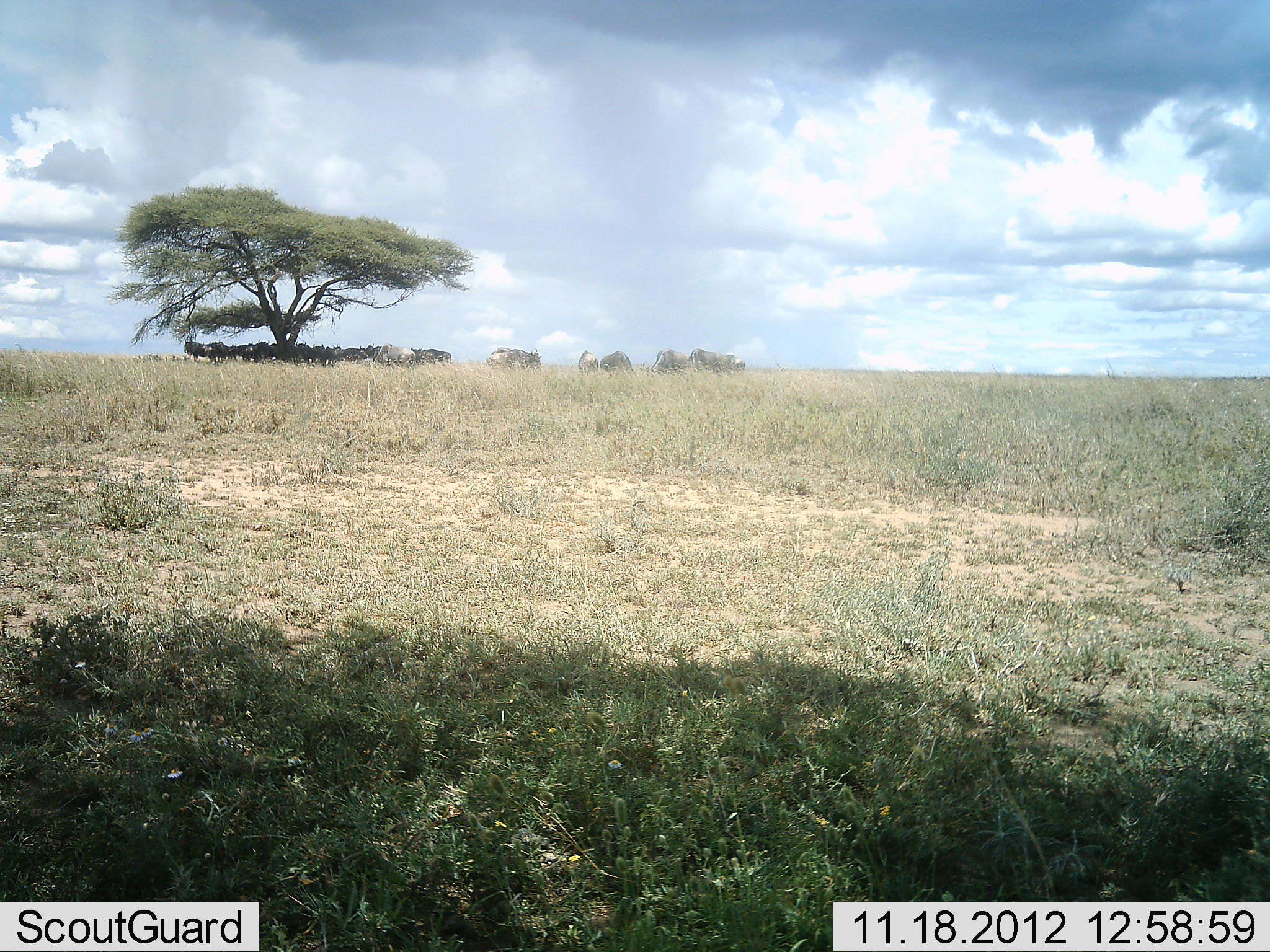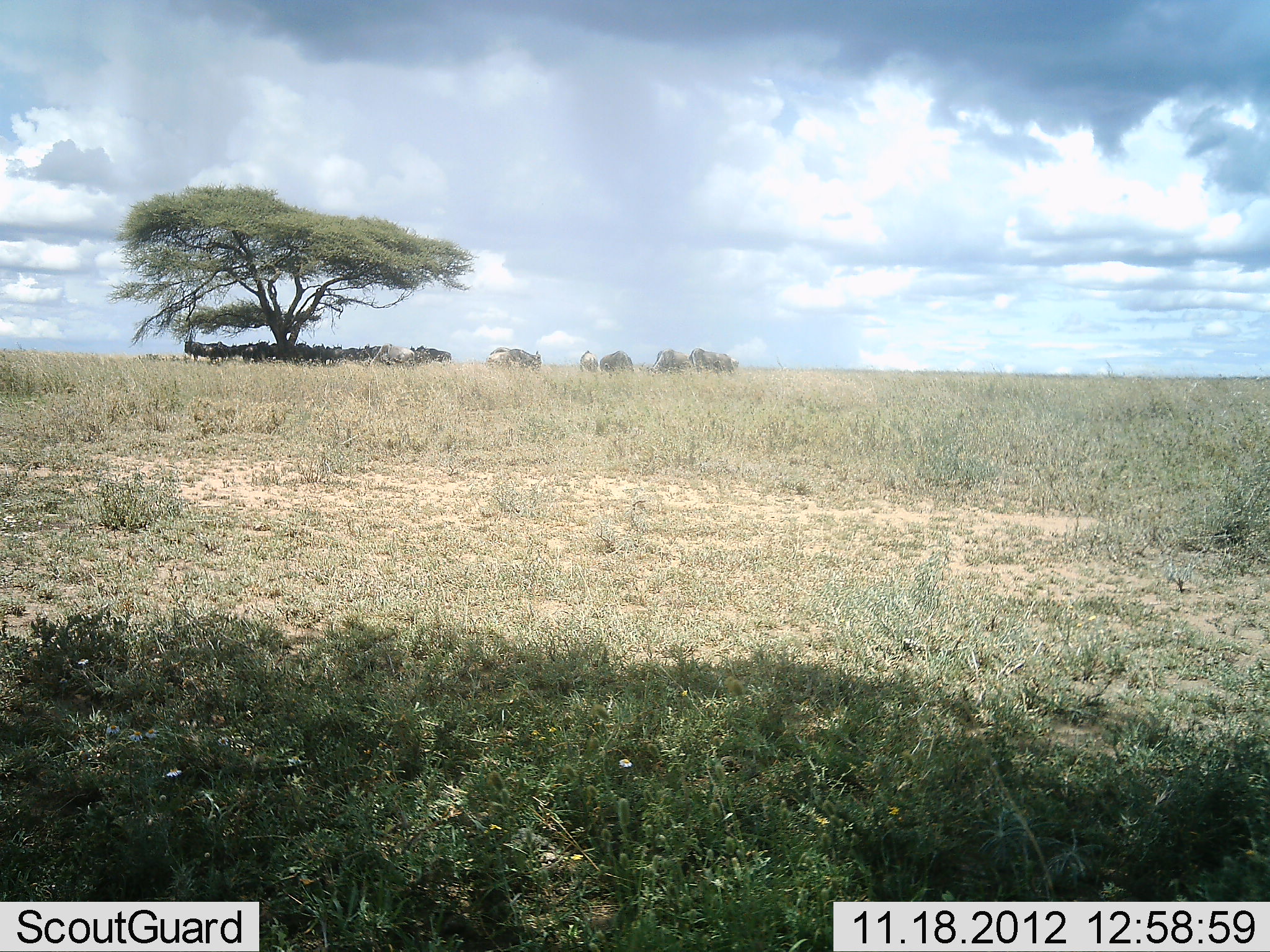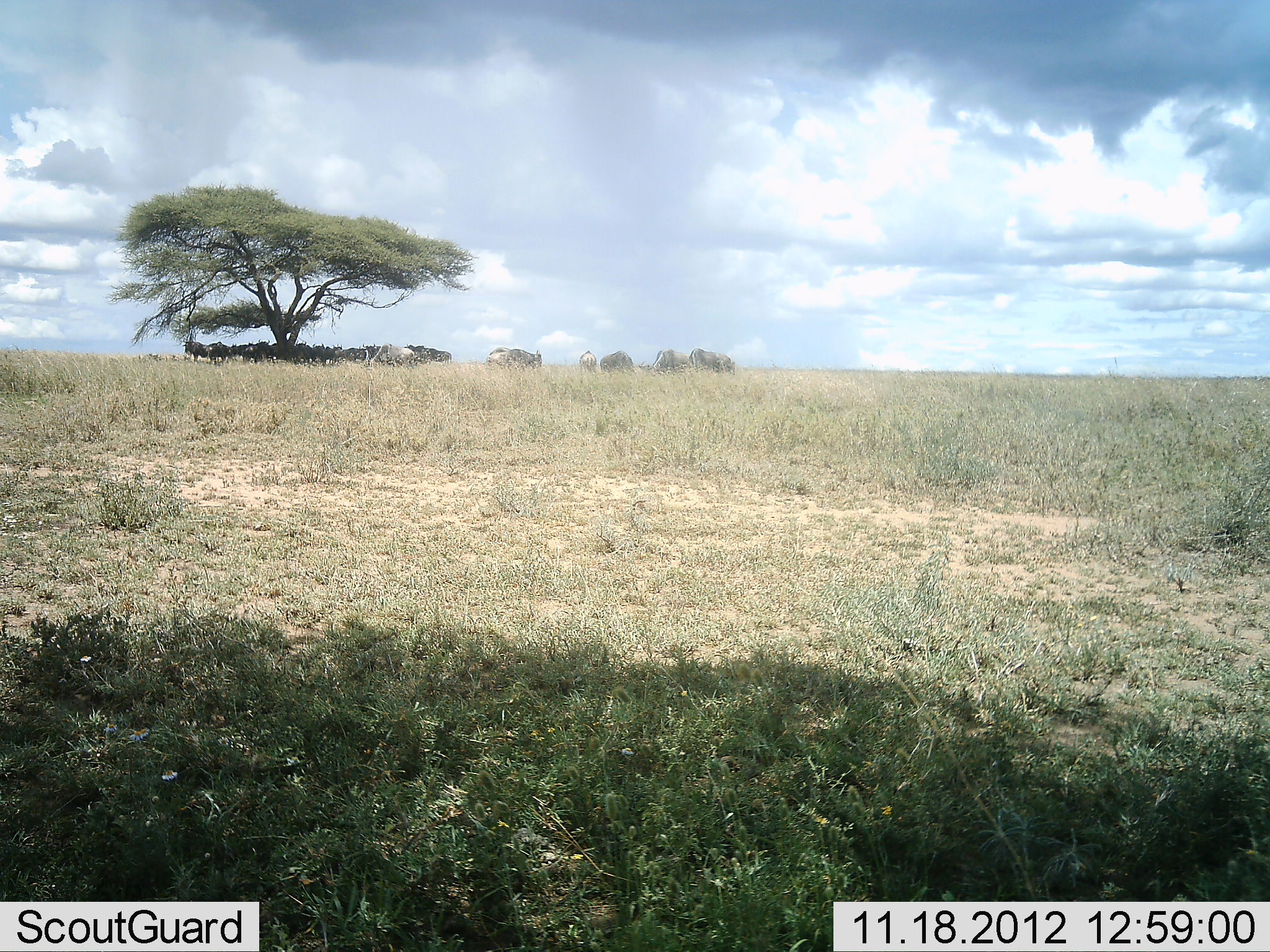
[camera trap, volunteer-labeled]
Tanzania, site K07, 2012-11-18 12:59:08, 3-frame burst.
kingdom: Animalia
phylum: Chordata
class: Mammalia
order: Artiodactyla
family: Bovidae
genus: Connochaetes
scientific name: Connochaetes taurinus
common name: blue wildebeest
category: wildebeest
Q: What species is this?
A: Wildebeest (blue wildebeest) (Connochaetes taurinus).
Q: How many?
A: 11-50.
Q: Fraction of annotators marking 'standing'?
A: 90%.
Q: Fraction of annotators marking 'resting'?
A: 40%.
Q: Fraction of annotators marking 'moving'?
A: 10%.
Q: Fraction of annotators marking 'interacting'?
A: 0%.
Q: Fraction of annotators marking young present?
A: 0%.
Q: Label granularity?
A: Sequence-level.